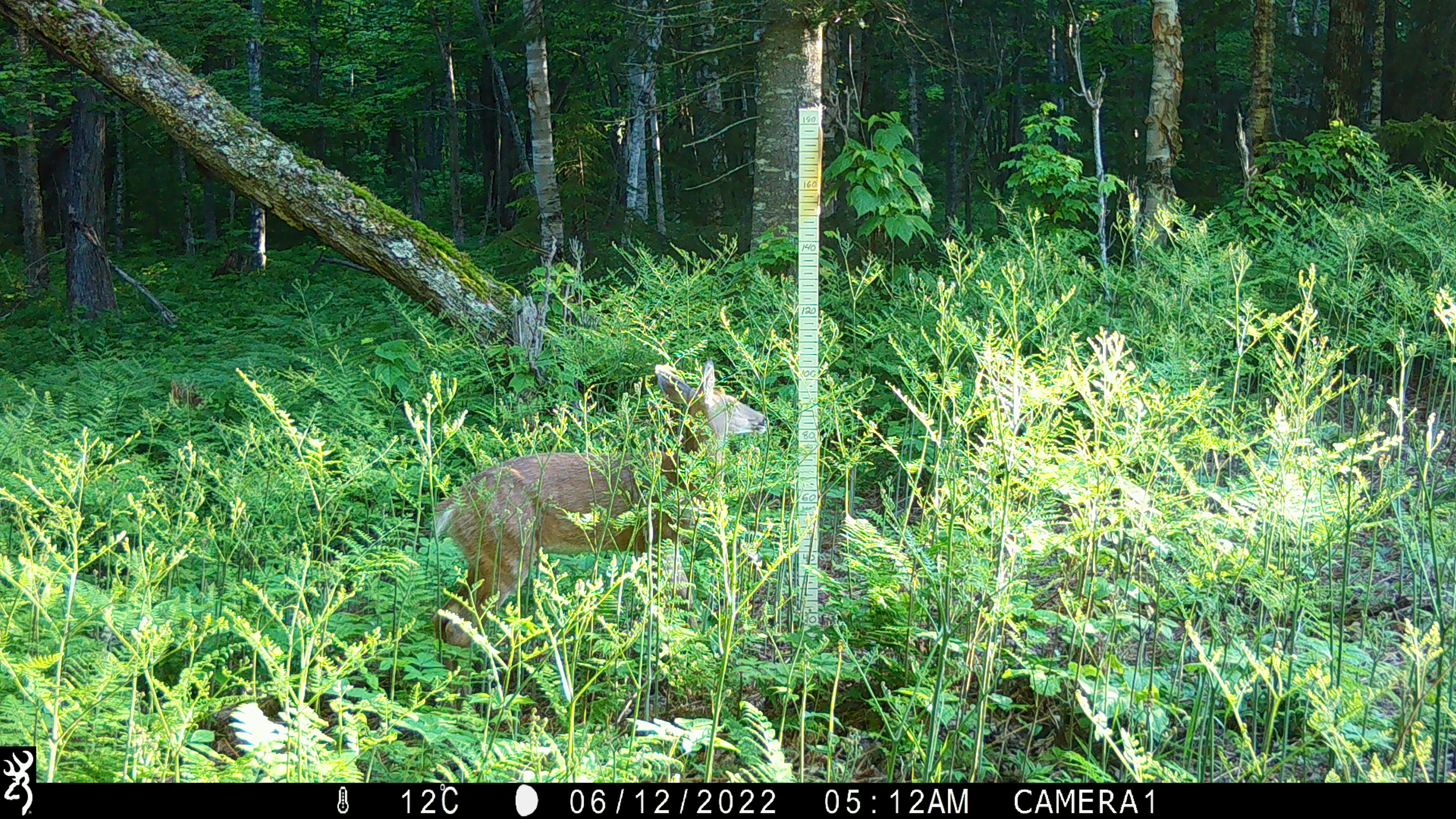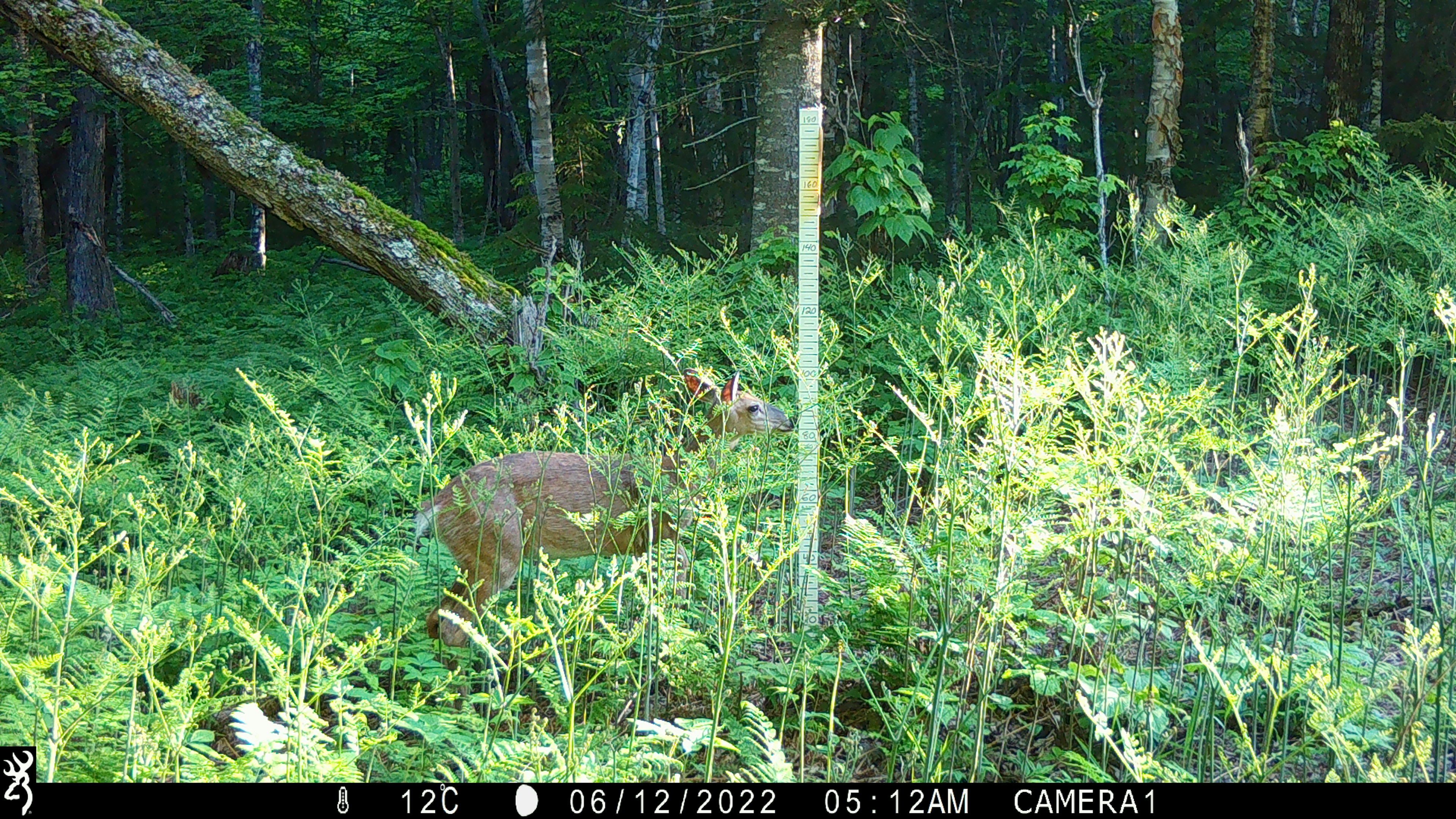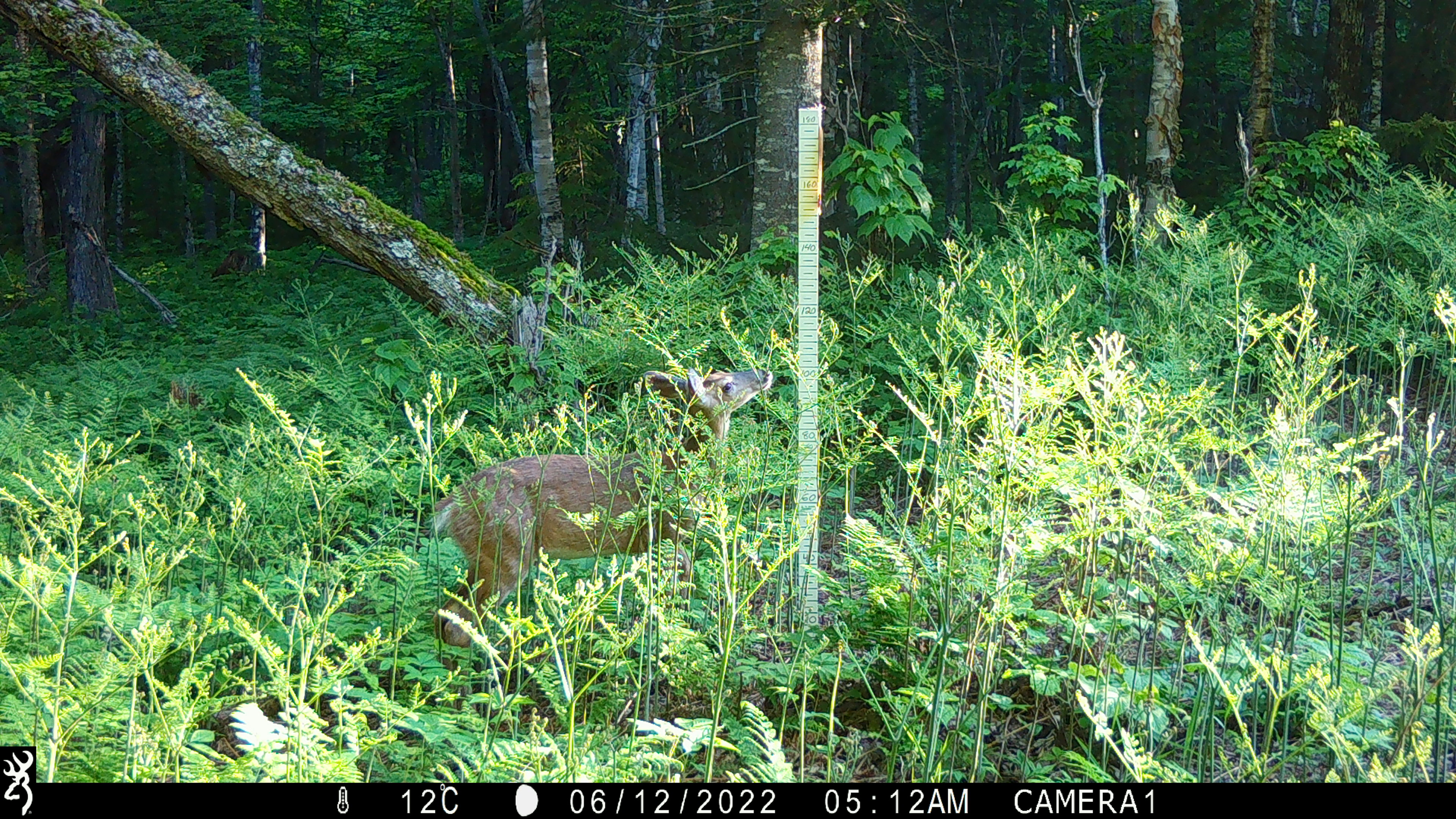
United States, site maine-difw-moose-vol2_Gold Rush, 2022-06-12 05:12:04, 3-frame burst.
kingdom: Animalia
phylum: Chordata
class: Mammalia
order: Artiodactyla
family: Cervidae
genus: Odocoileus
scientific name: Odocoileus virginianus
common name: white-tailed deer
White-tailed deer (Odocoileus virginianus).